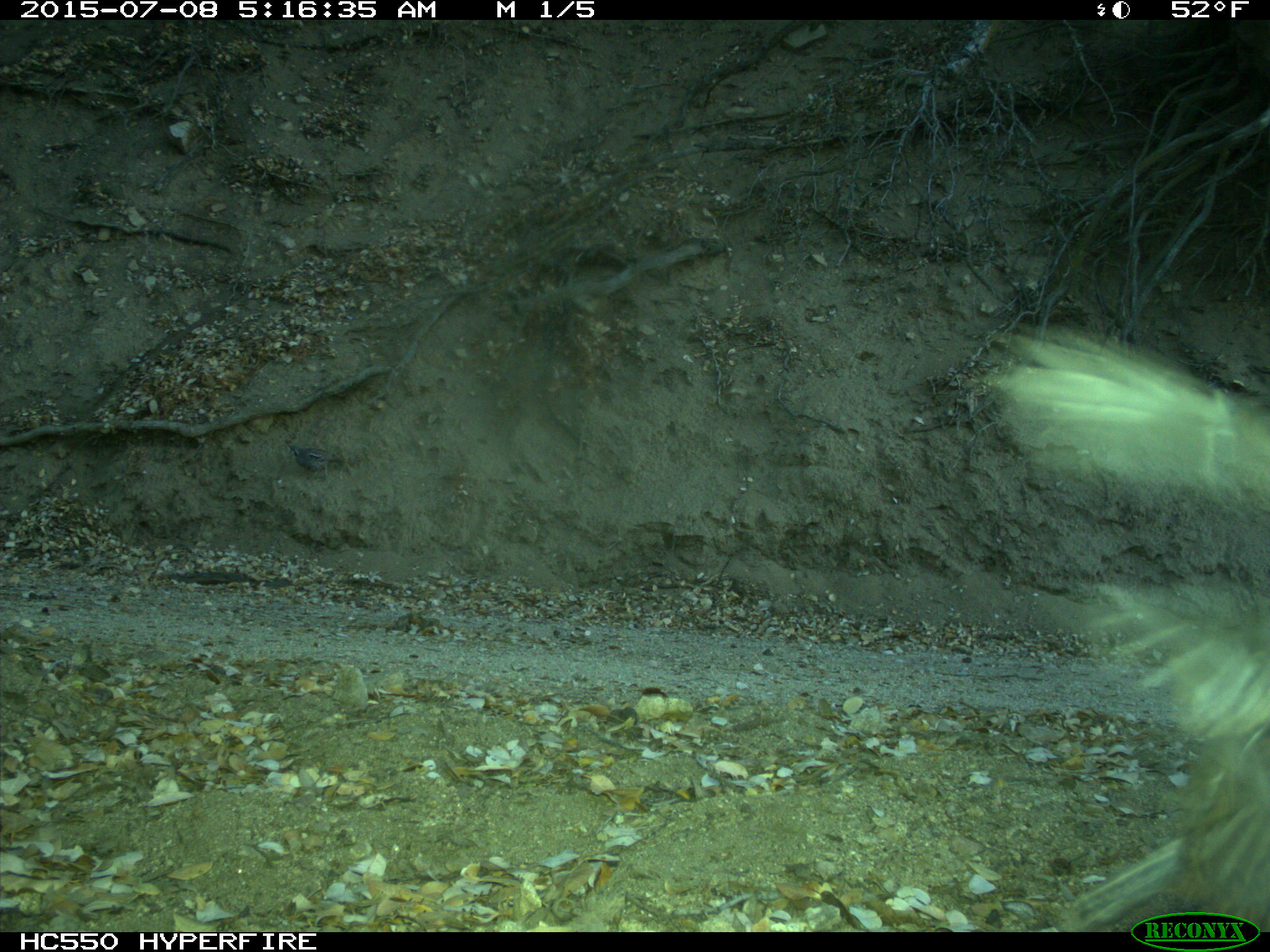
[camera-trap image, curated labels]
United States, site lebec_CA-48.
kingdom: Animalia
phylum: Chordata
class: Aves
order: Galliformes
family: Odontophoridae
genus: Callipepla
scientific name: Callipepla californica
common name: california quail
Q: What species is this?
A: Callipepla californica (california quail).